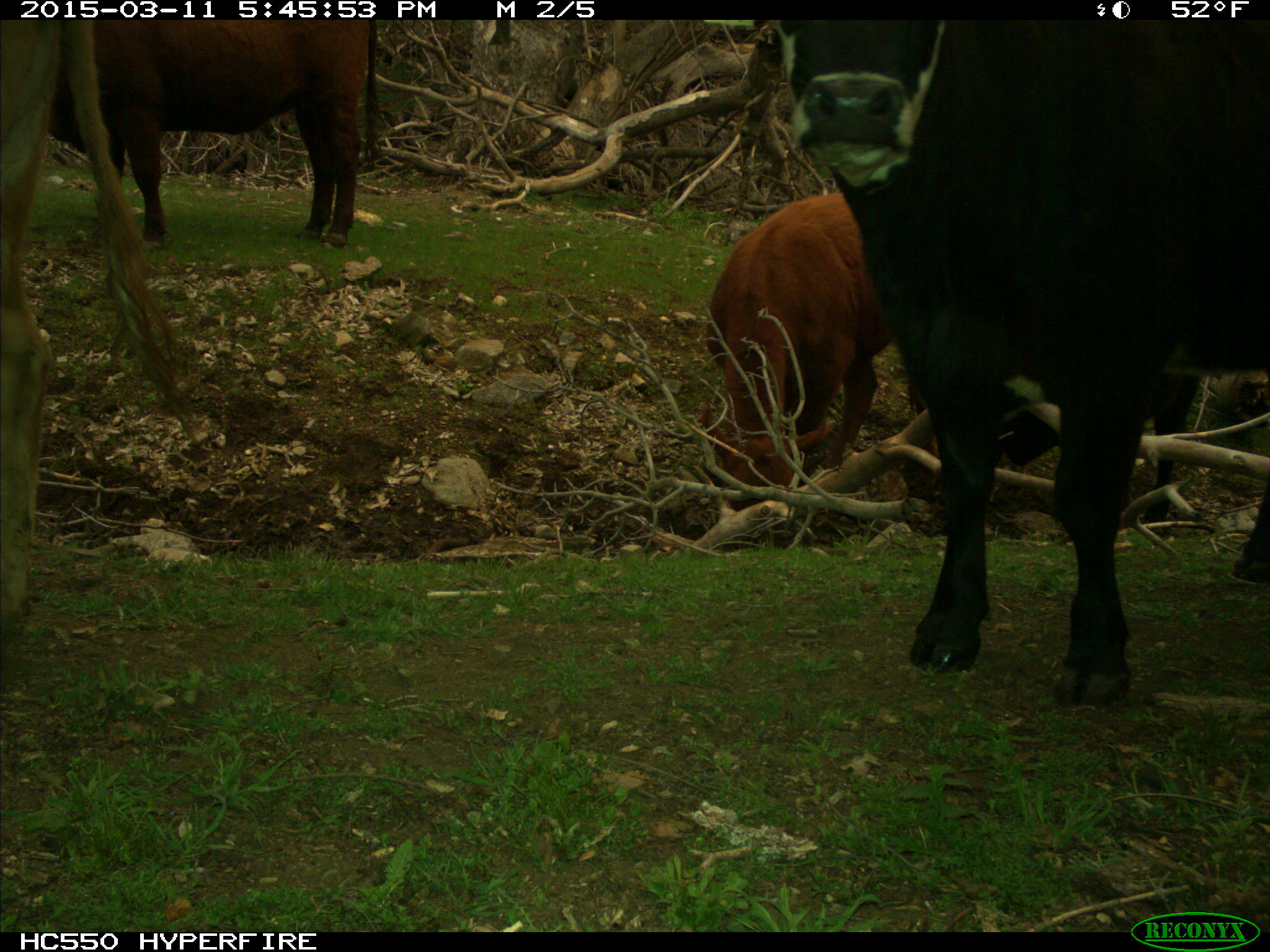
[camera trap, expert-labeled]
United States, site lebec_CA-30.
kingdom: Animalia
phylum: Chordata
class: Mammalia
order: Artiodactyla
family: Bovidae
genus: Bos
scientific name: Bos taurus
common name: domestic cow